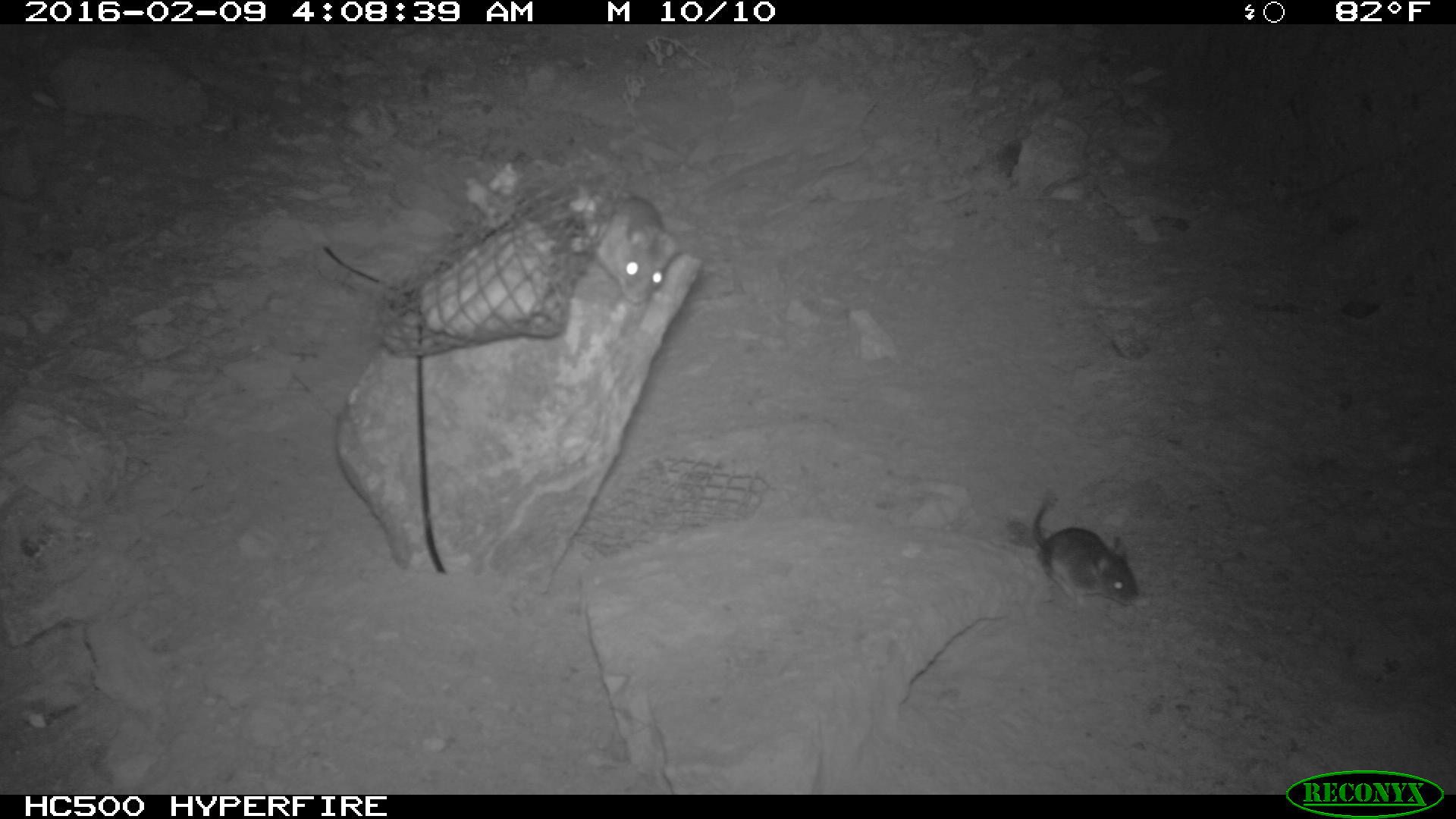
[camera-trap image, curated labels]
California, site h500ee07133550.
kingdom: Animalia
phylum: Chordata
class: Mammalia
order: Rodentia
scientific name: Rodentia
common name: rodent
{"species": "rodent (Rodentia)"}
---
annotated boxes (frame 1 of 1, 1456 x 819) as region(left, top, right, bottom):
rodent: region(1031, 488, 1141, 610); region(593, 193, 679, 304)